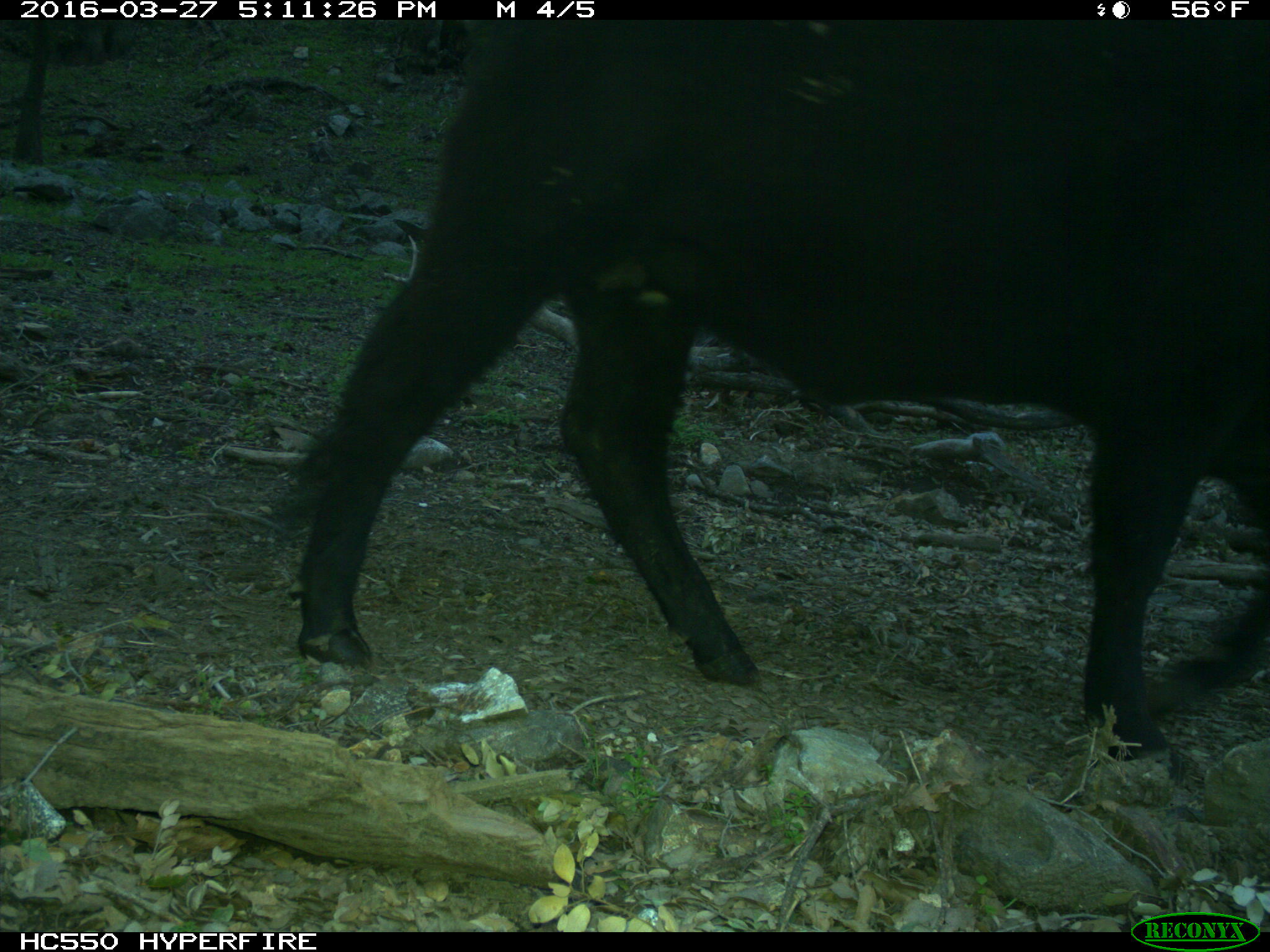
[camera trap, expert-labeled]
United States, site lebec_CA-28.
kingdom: Animalia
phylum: Chordata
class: Mammalia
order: Artiodactyla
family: Bovidae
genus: Bos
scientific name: Bos taurus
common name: domestic cow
Bos taurus (domestic cow).